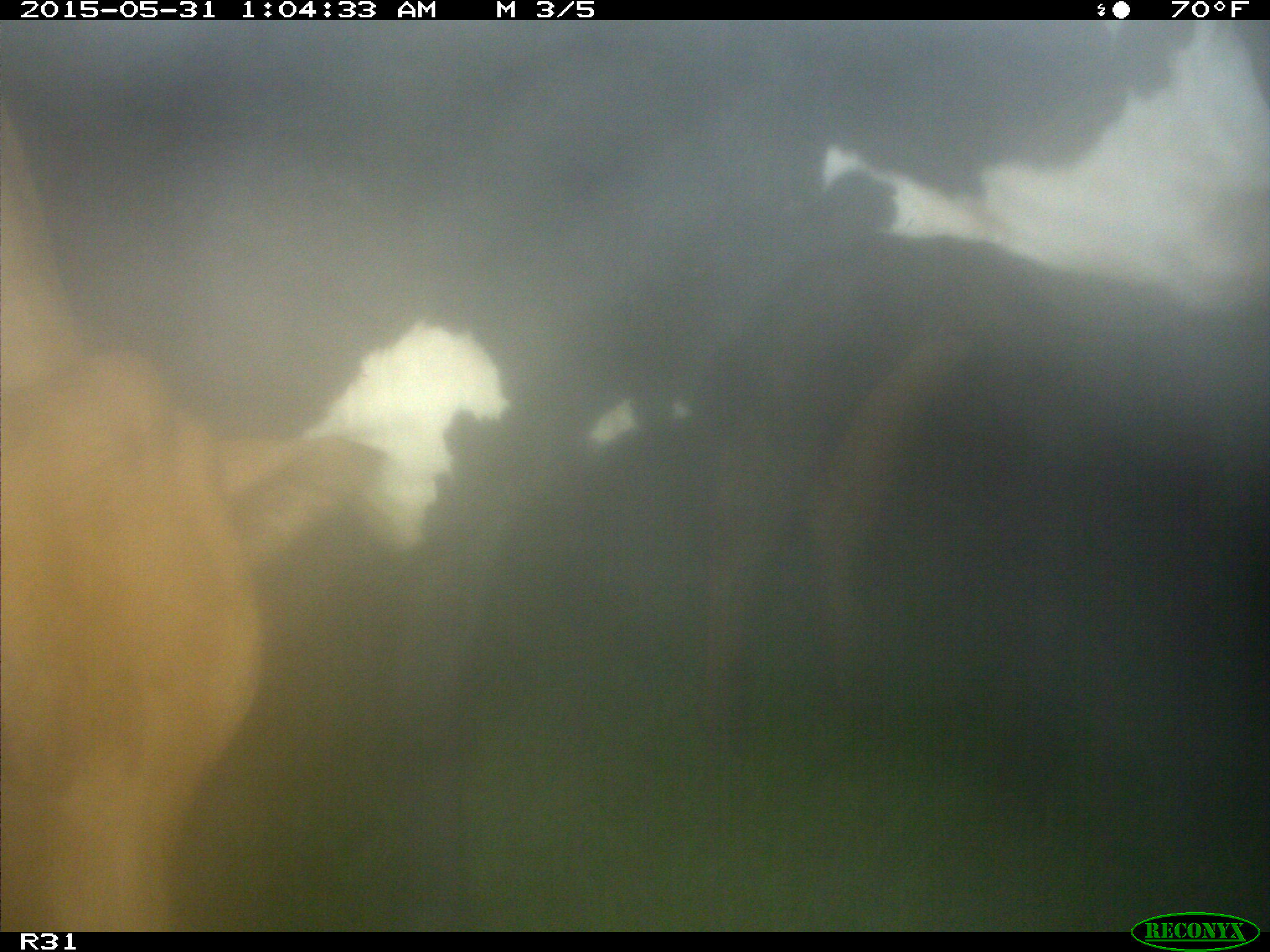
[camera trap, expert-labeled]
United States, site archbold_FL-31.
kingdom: Animalia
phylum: Chordata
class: Mammalia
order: Artiodactyla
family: Bovidae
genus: Bos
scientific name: Bos taurus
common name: domestic cow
Bos taurus (domestic cow).